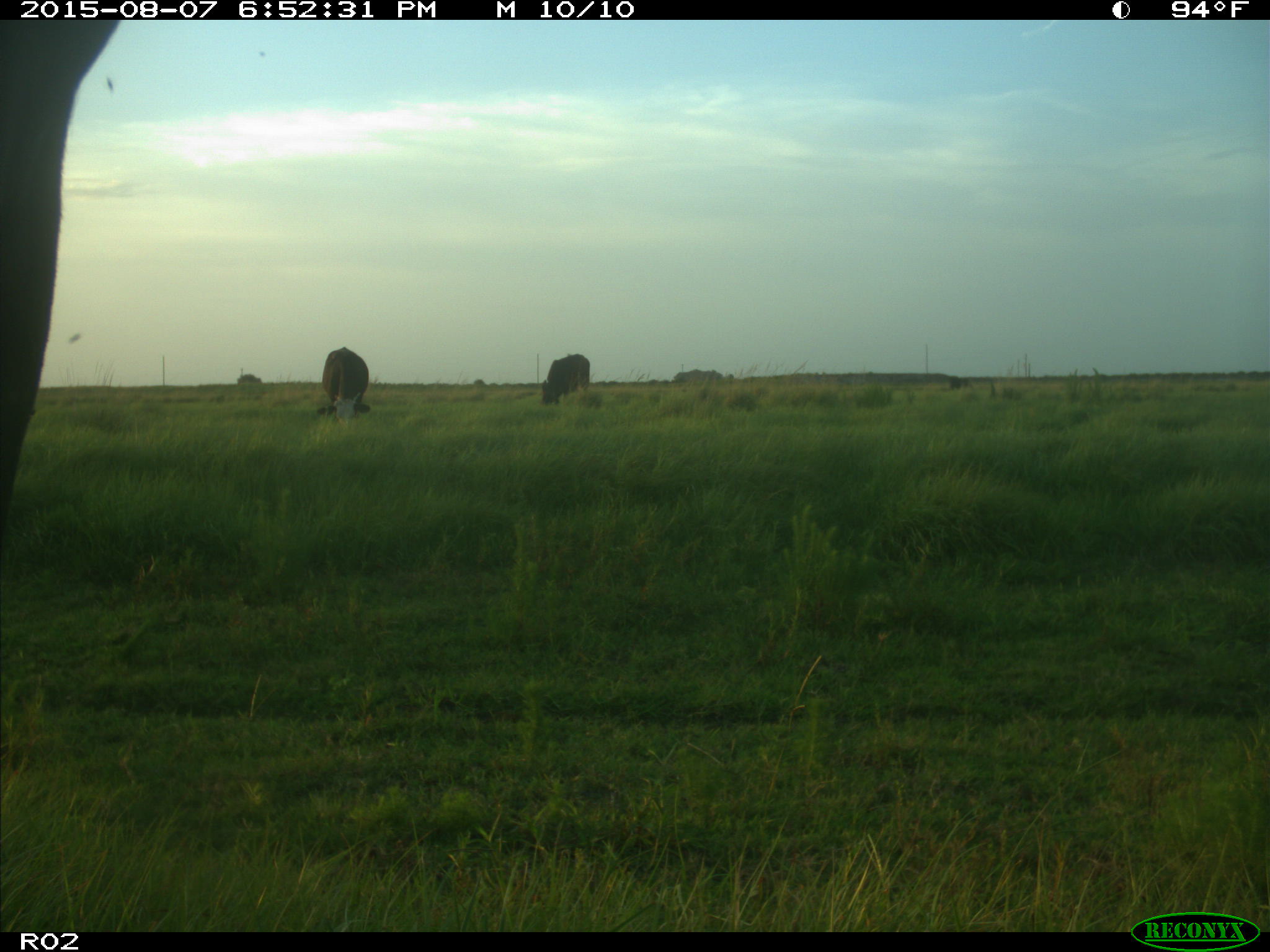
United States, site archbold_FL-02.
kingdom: Animalia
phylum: Chordata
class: Mammalia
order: Artiodactyla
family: Bovidae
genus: Bos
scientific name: Bos taurus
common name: domestic cow